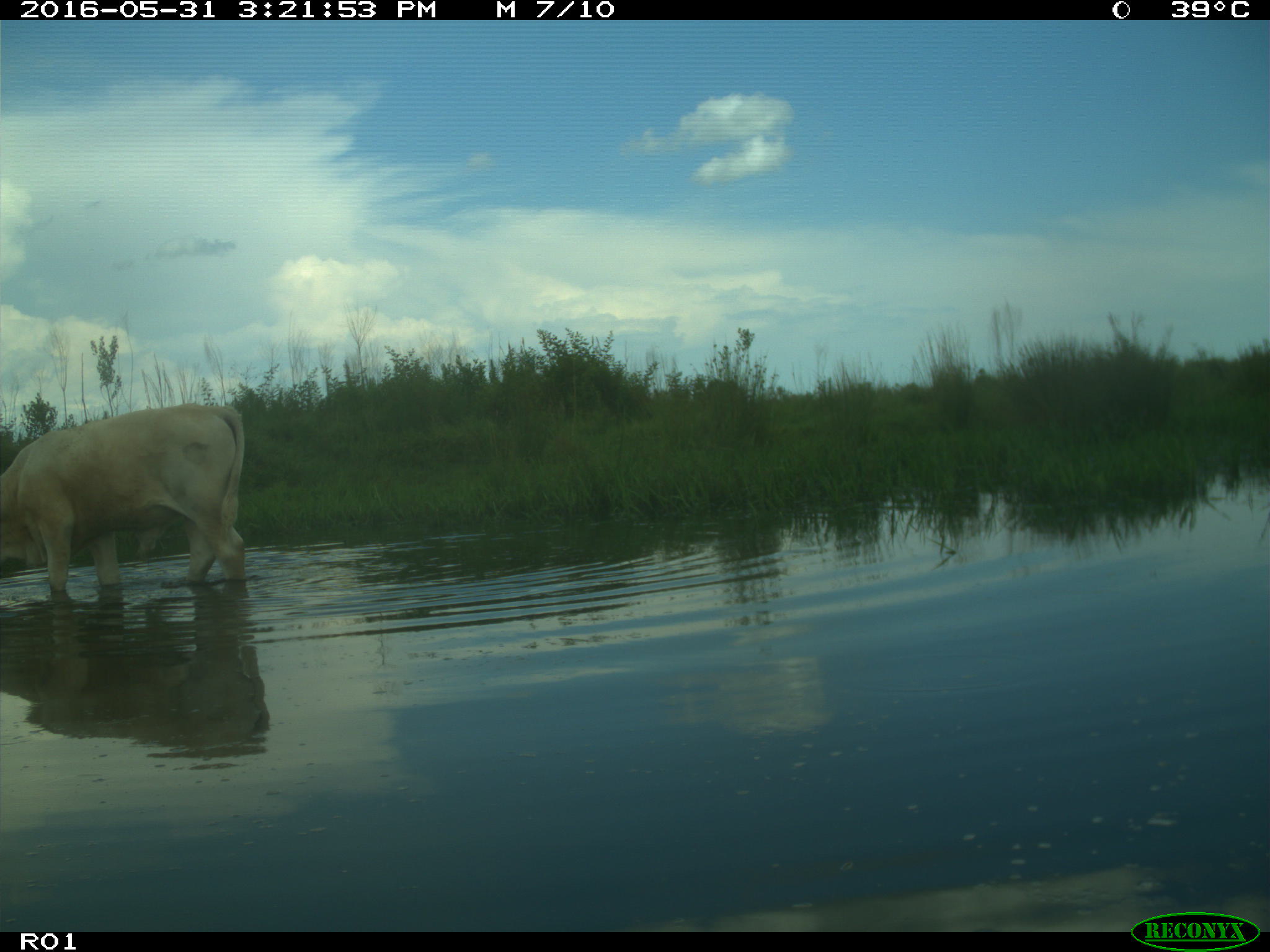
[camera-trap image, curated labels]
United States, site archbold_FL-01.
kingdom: Animalia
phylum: Chordata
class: Mammalia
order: Artiodactyla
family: Bovidae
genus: Bos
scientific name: Bos taurus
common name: domestic cow